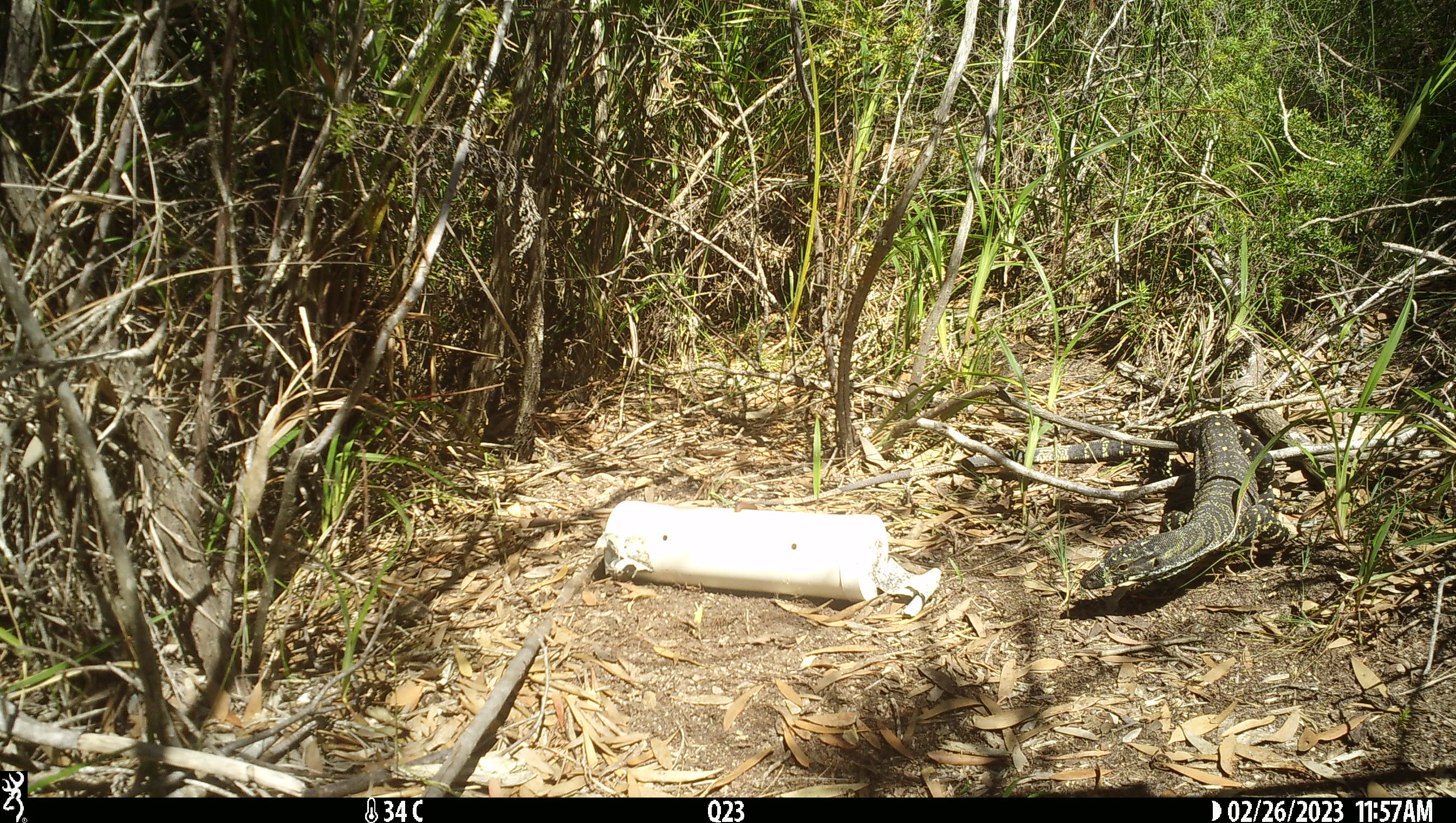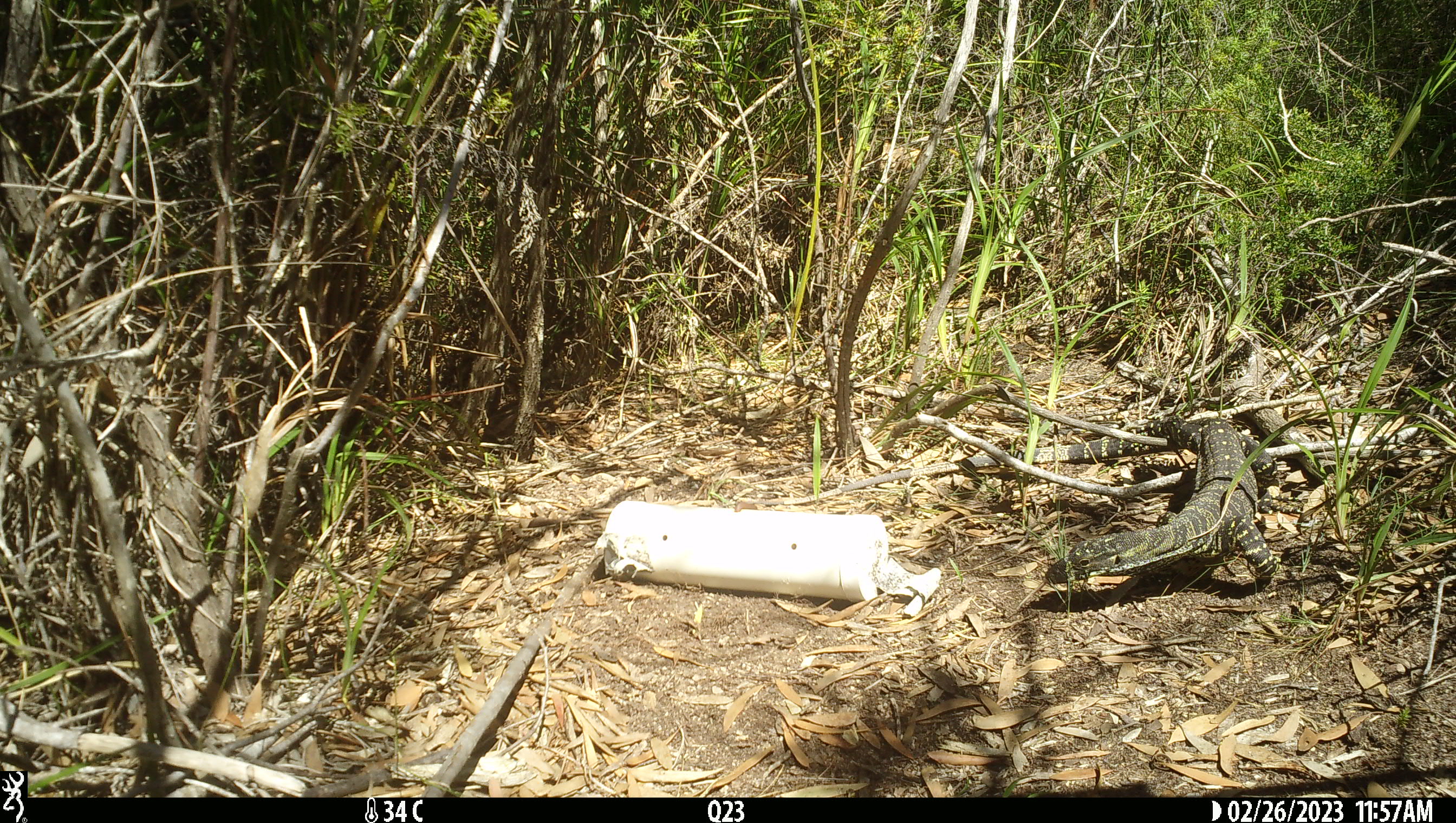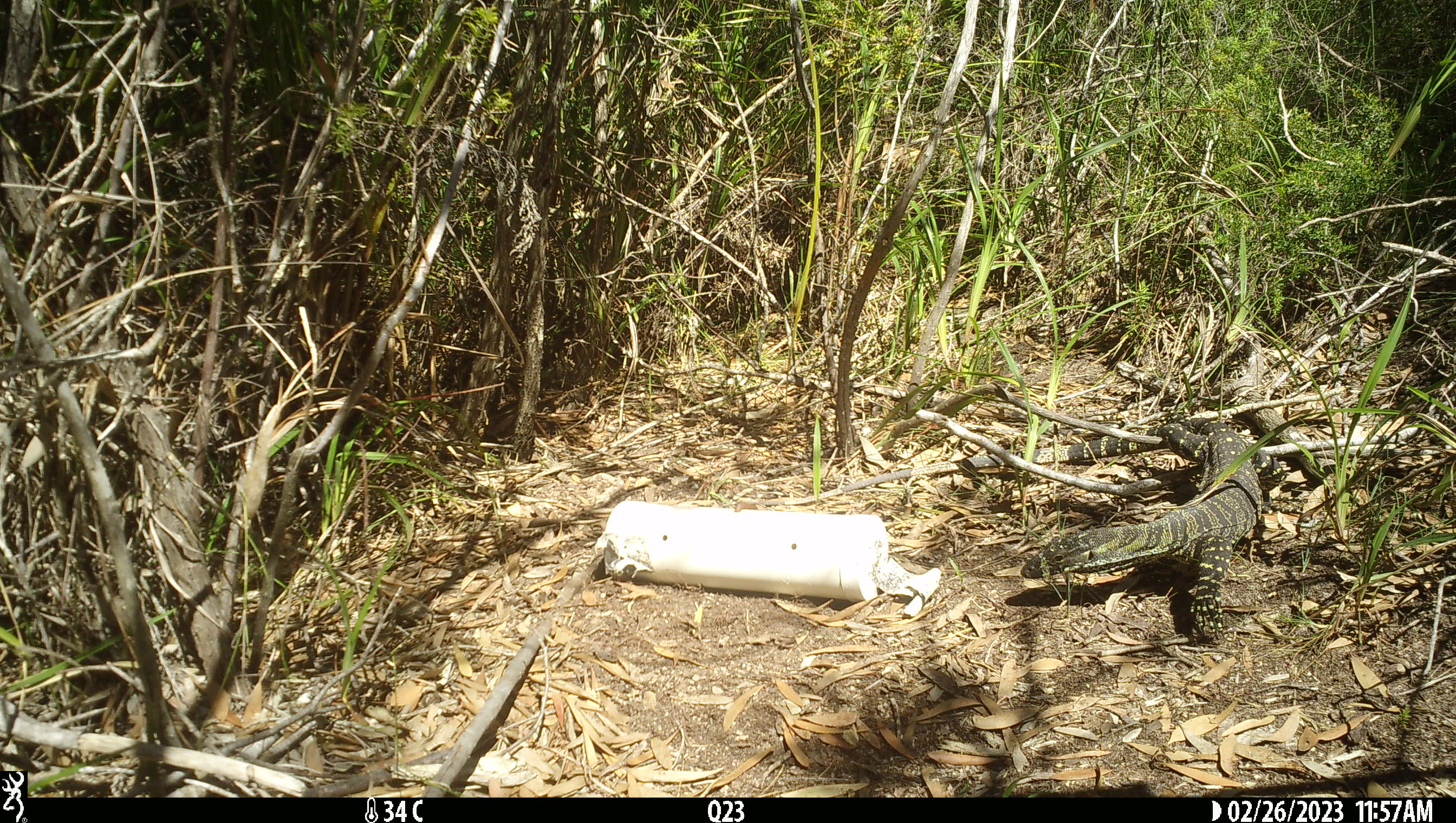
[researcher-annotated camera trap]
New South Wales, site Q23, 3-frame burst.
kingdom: Animalia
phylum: Chordata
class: Reptilia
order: Squamata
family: Varanidae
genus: Varanus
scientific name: Varanus varius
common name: lace monitor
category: goanna